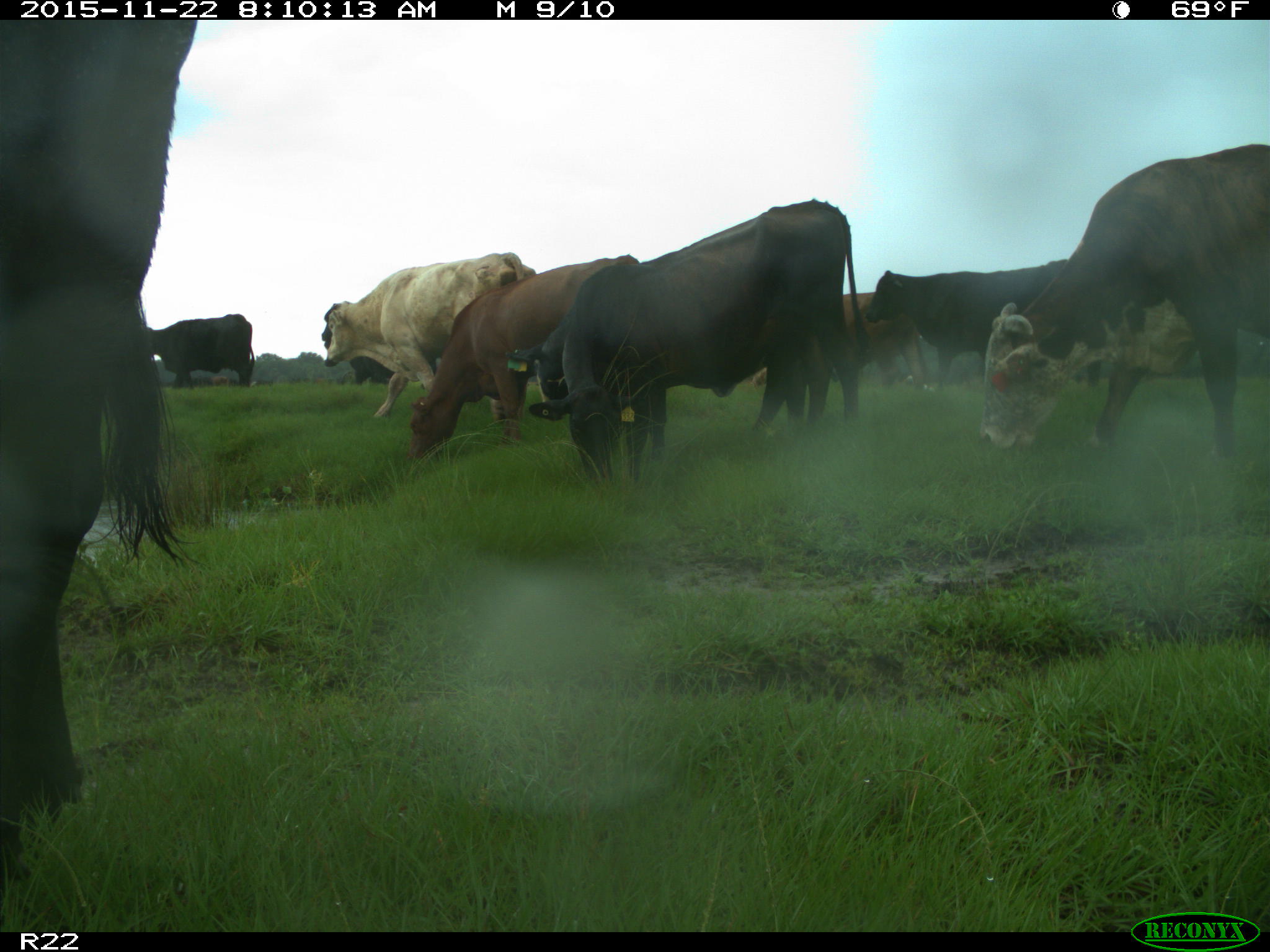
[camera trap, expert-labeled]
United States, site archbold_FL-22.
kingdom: Animalia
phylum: Chordata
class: Mammalia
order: Artiodactyla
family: Bovidae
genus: Bos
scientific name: Bos taurus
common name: domestic cow